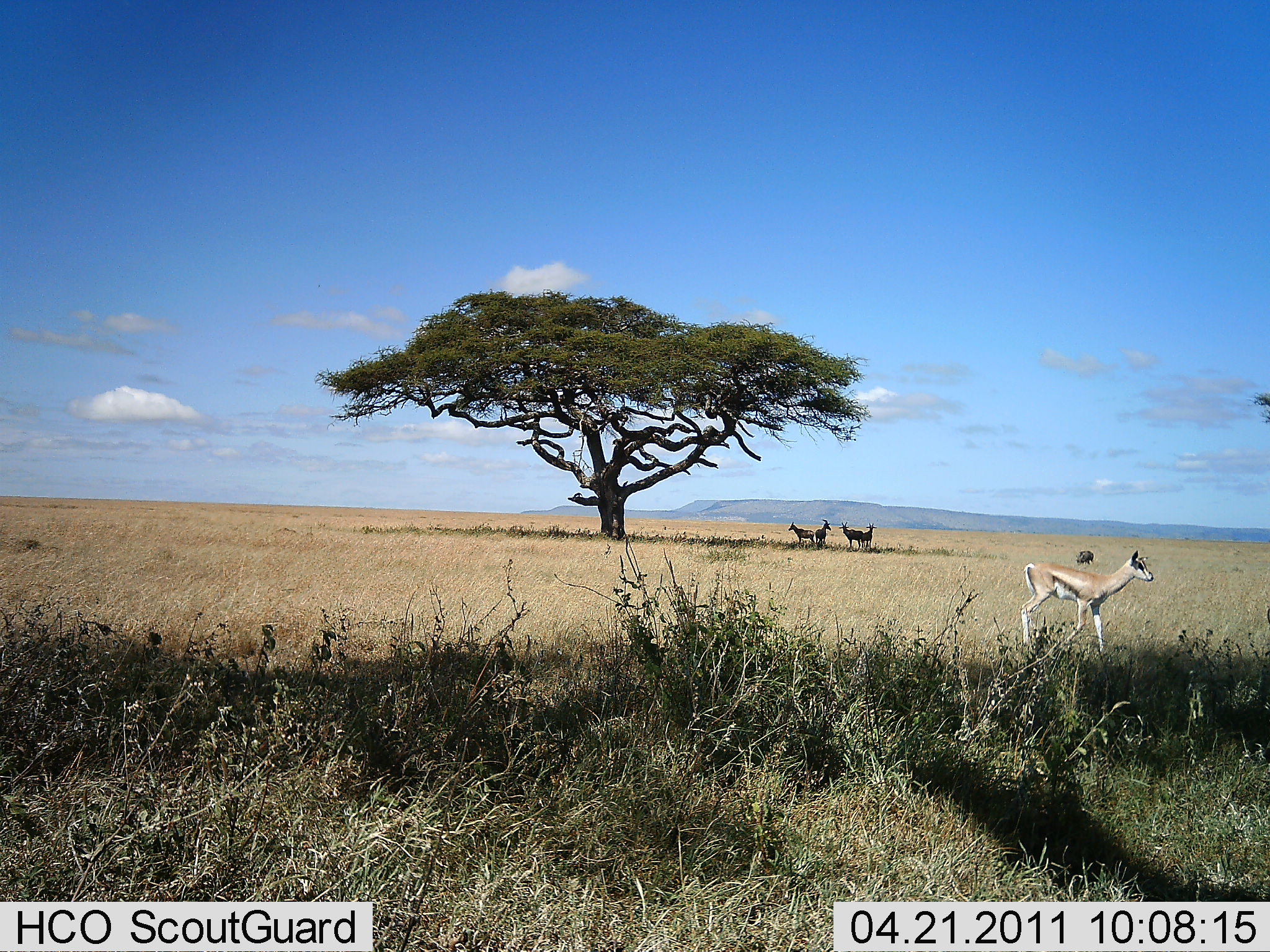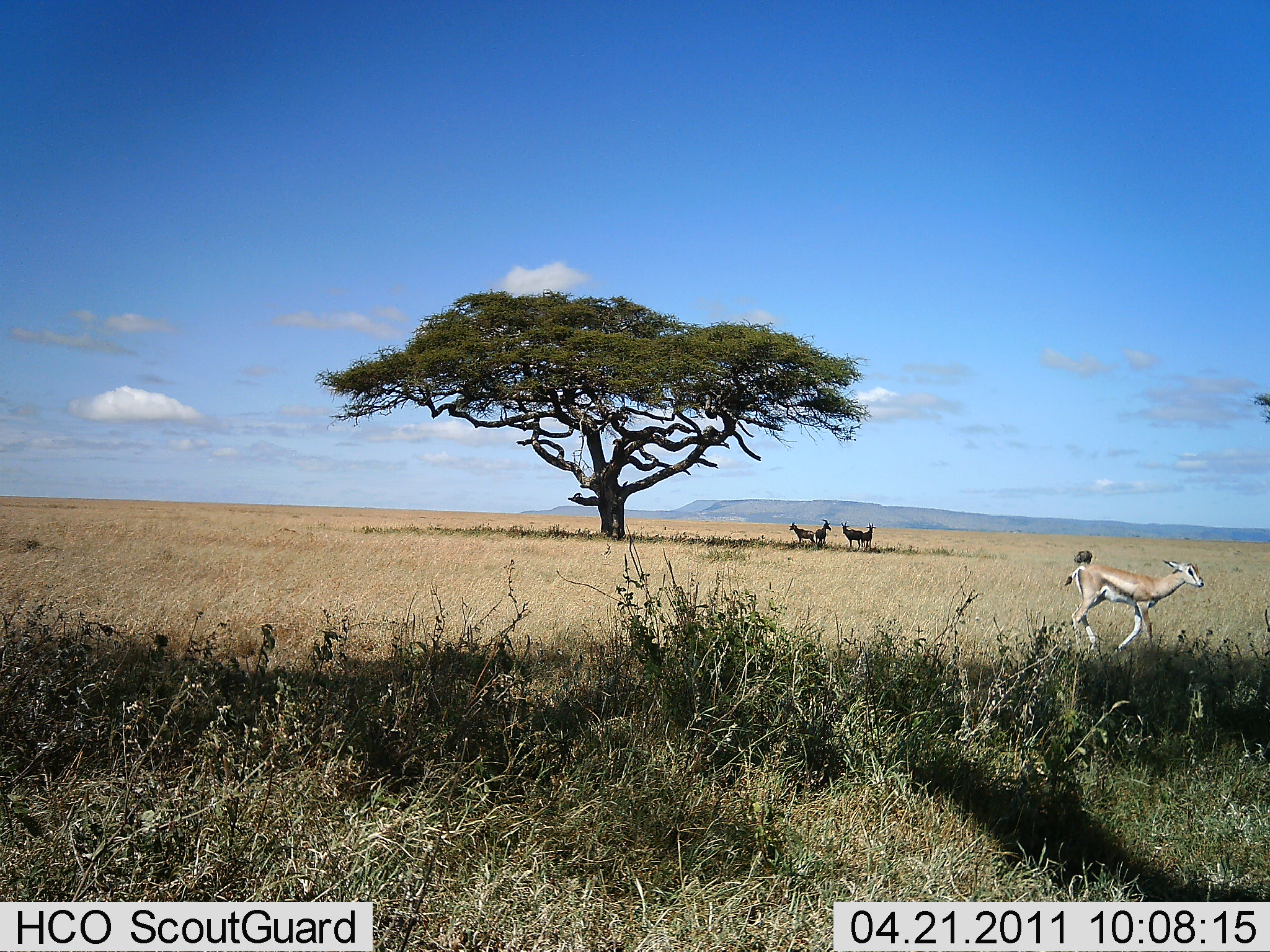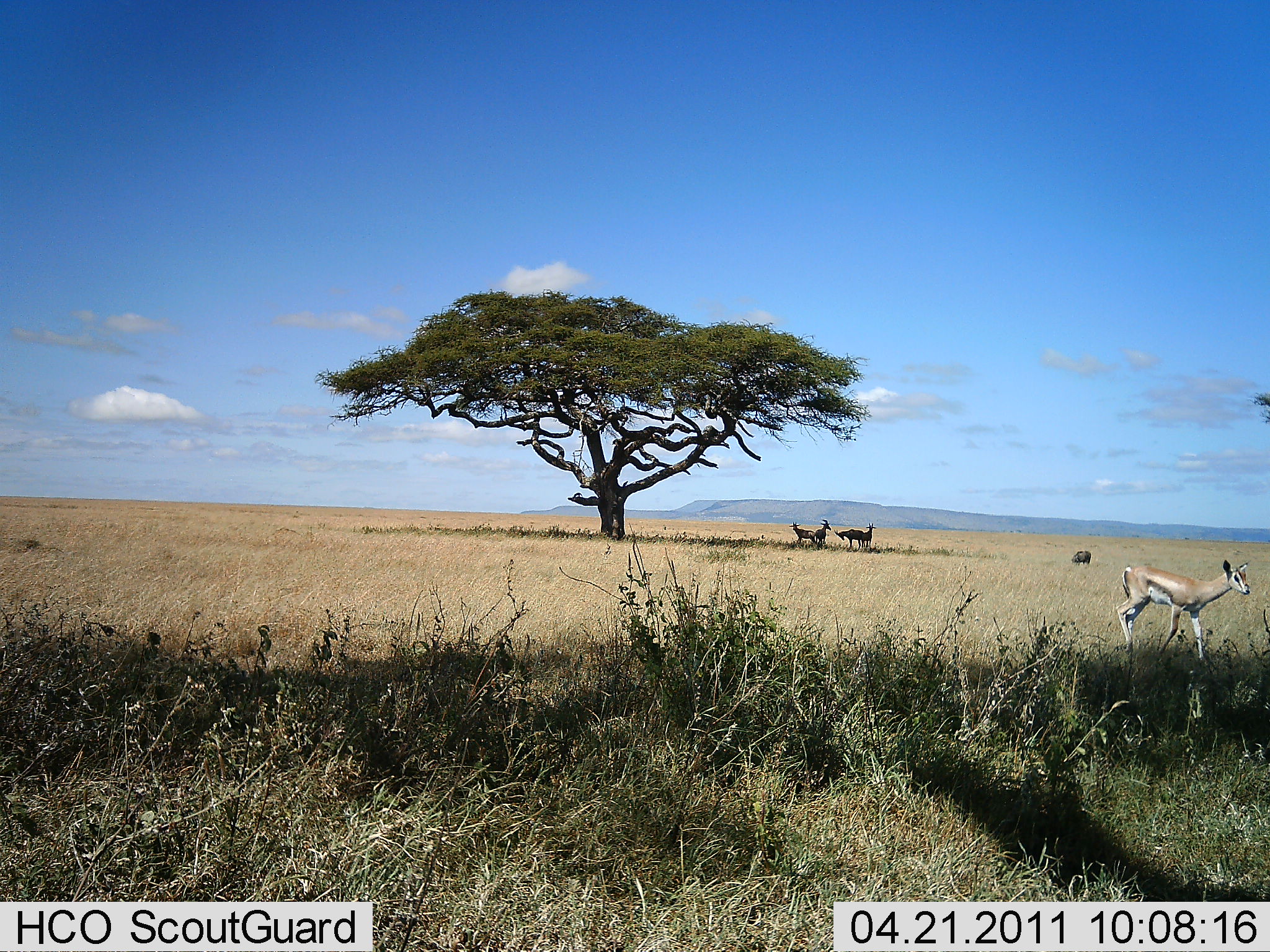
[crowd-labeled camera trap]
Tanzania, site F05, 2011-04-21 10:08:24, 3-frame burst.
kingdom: Animalia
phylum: Chordata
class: Mammalia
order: Artiodactyla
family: Bovidae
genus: Eudorcas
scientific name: Eudorcas thomsonii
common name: thomson's gazelle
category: gazellethomsons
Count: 4.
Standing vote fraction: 75%.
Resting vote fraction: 0%.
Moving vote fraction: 75%.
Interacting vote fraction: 8%.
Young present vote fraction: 8%.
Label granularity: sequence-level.